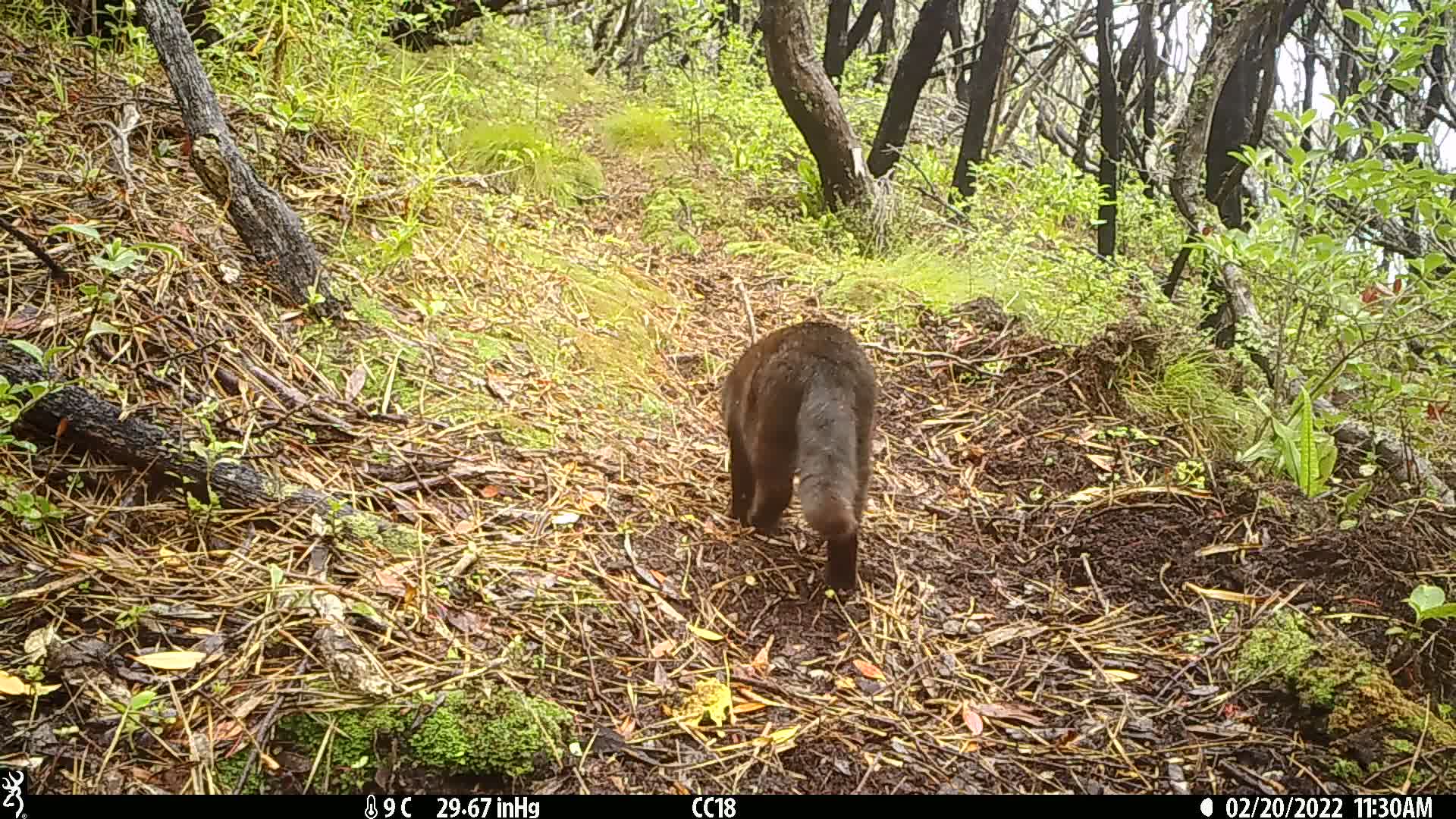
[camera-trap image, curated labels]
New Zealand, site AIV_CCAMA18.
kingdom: Animalia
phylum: Chordata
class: Mammalia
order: Carnivora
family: Felidae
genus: Felis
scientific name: Felis catus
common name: domestic cat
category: cat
Cat (domestic cat) (Felis catus).